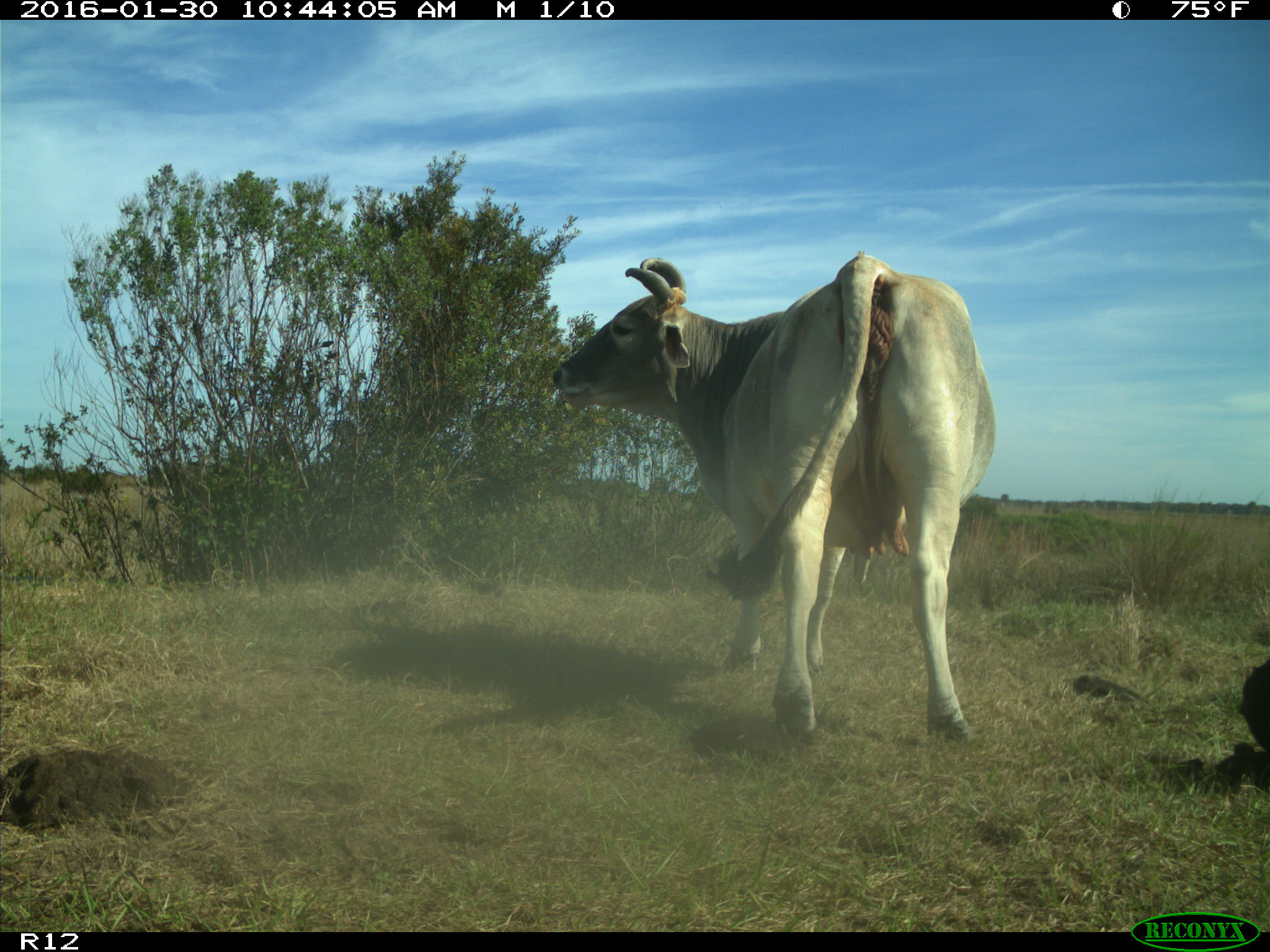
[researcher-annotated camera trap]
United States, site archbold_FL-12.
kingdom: Animalia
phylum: Chordata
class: Mammalia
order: Artiodactyla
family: Bovidae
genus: Bos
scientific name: Bos taurus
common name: domestic cow